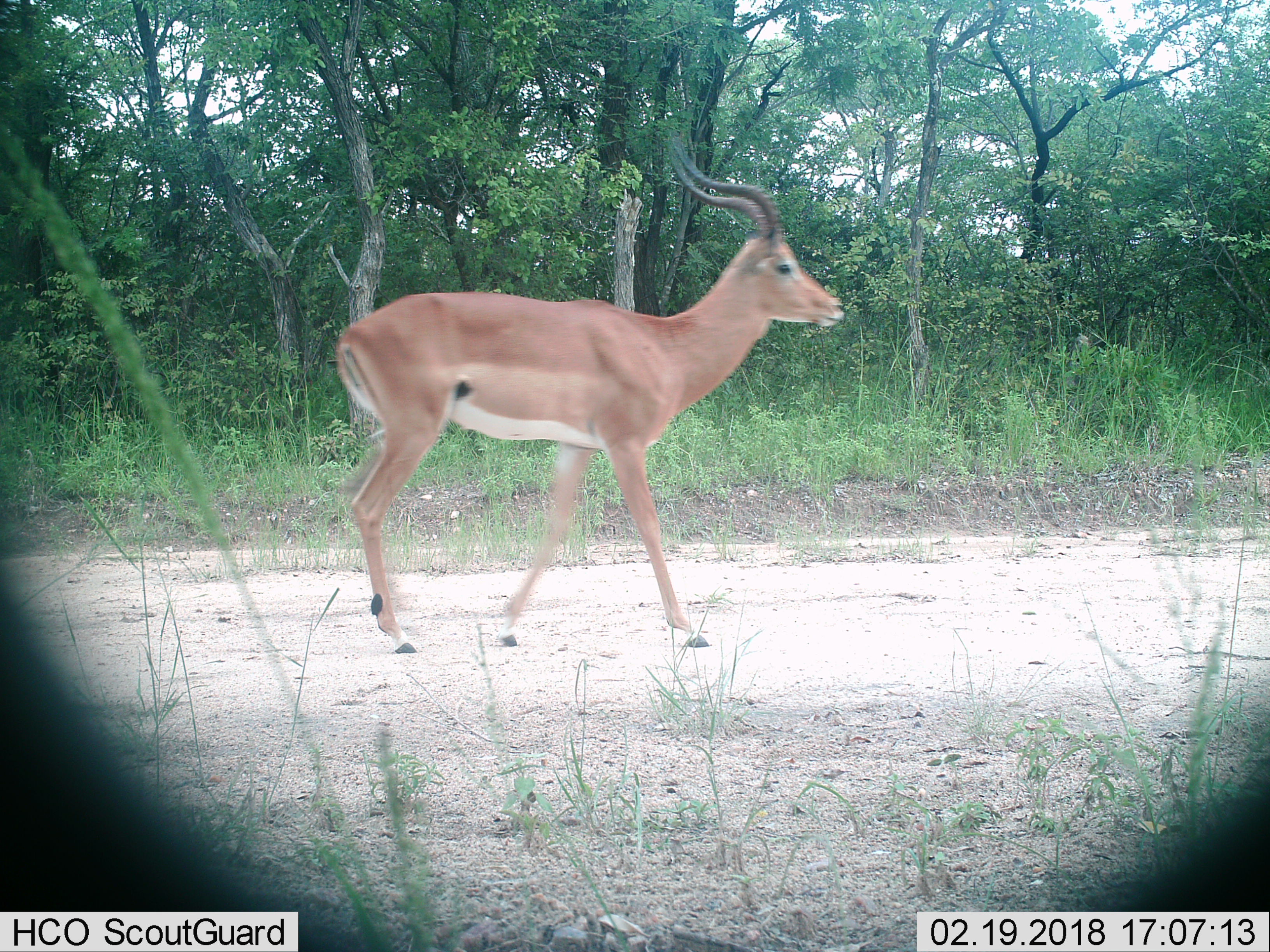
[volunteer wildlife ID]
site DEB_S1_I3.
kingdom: Animalia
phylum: Chordata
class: Mammalia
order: Artiodactyla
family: Bovidae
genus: Aepyceros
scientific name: Aepyceros melampus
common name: impala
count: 1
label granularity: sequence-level